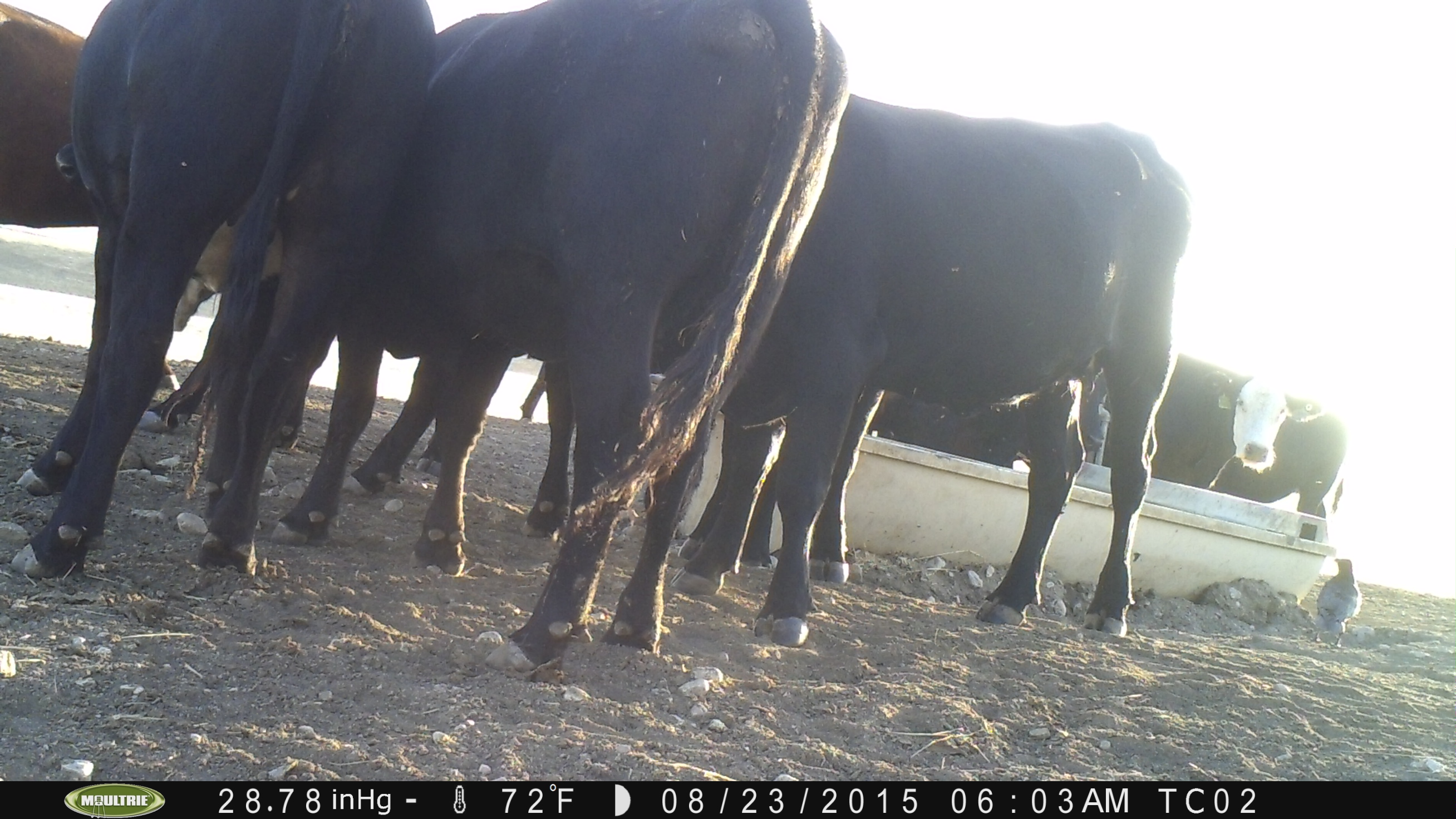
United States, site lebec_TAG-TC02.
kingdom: Animalia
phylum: Chordata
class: Mammalia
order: Artiodactyla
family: Bovidae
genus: Bos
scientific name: Bos taurus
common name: domestic cow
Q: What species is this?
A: Bos taurus (domestic cow).